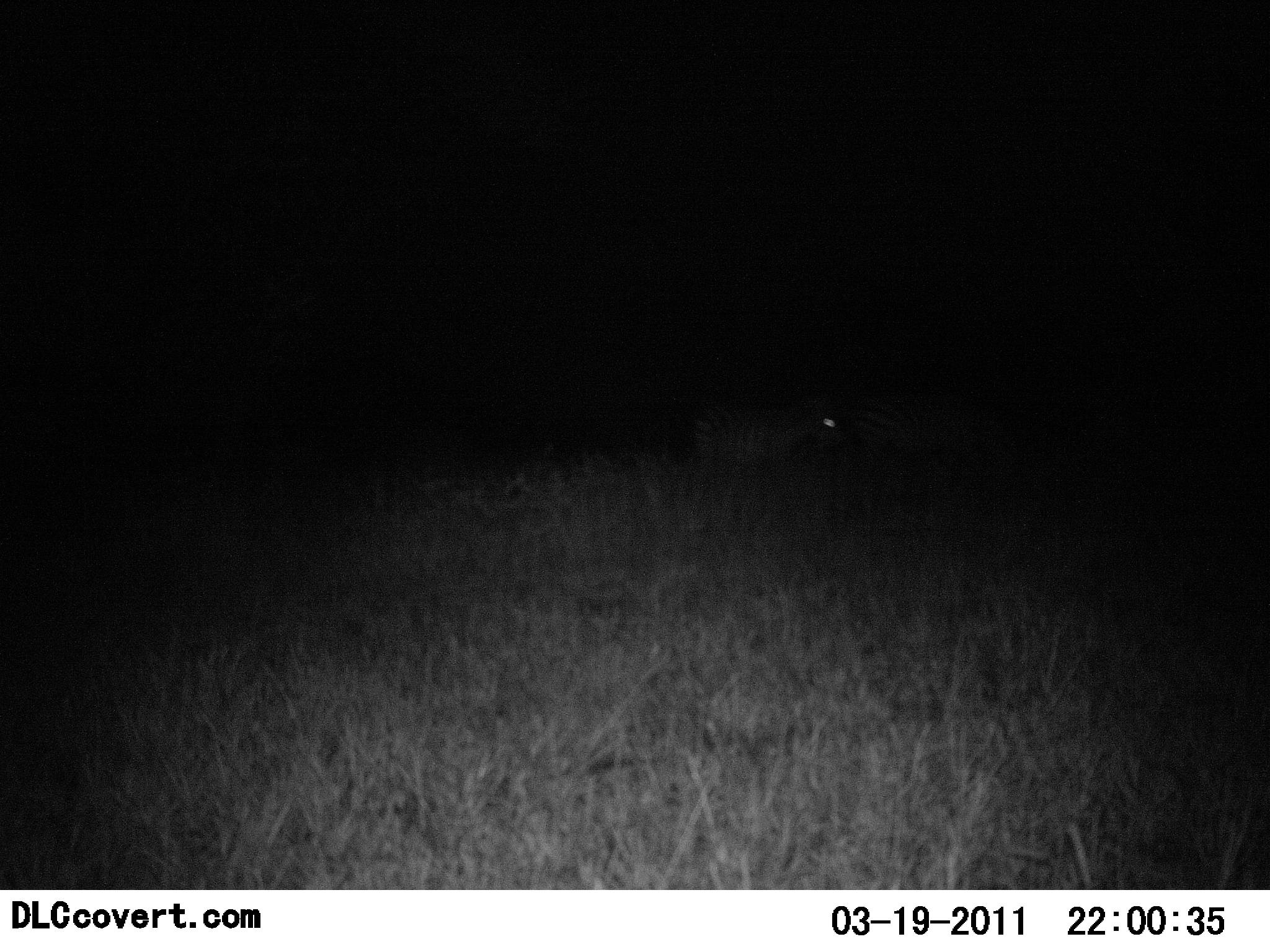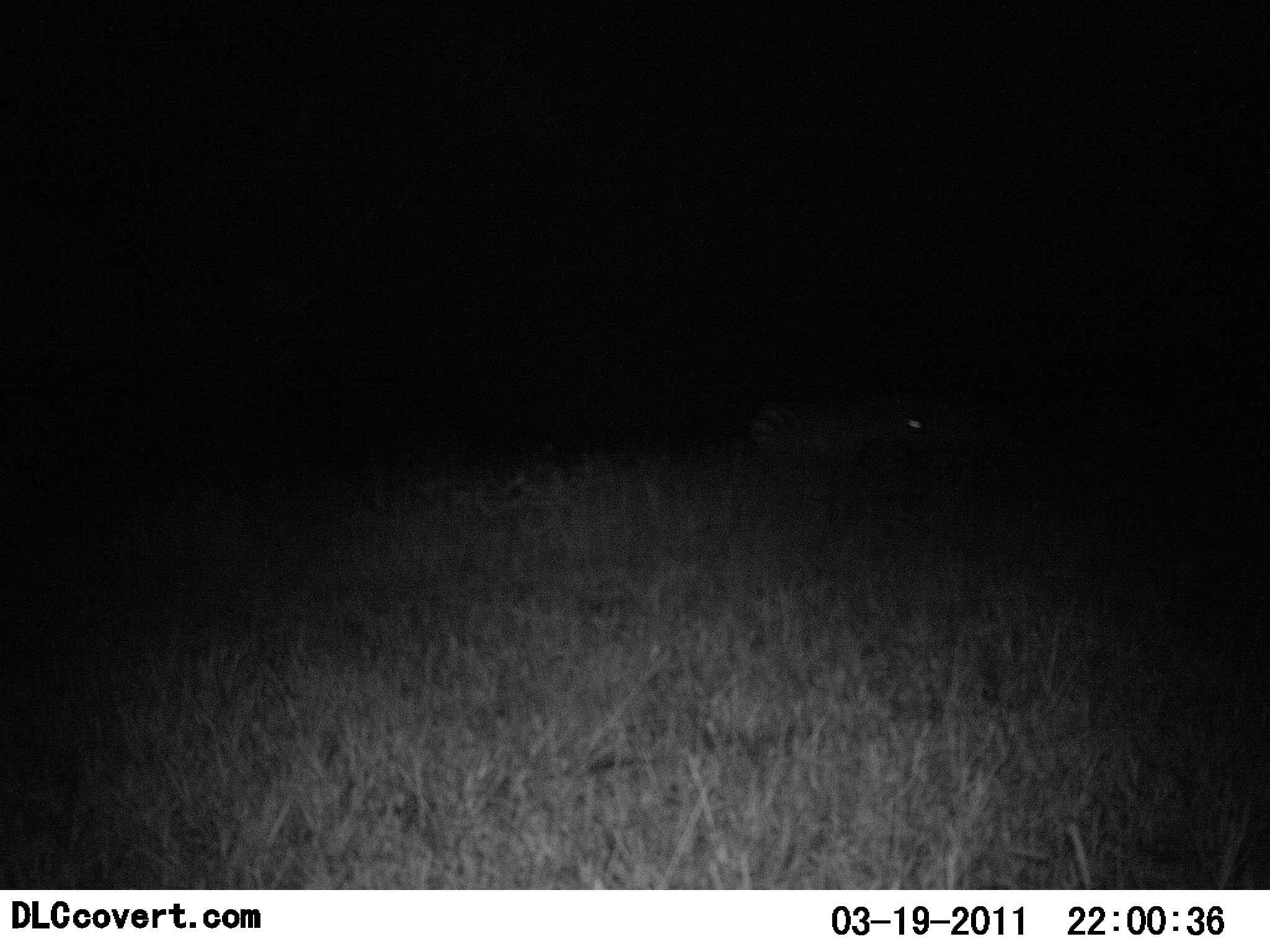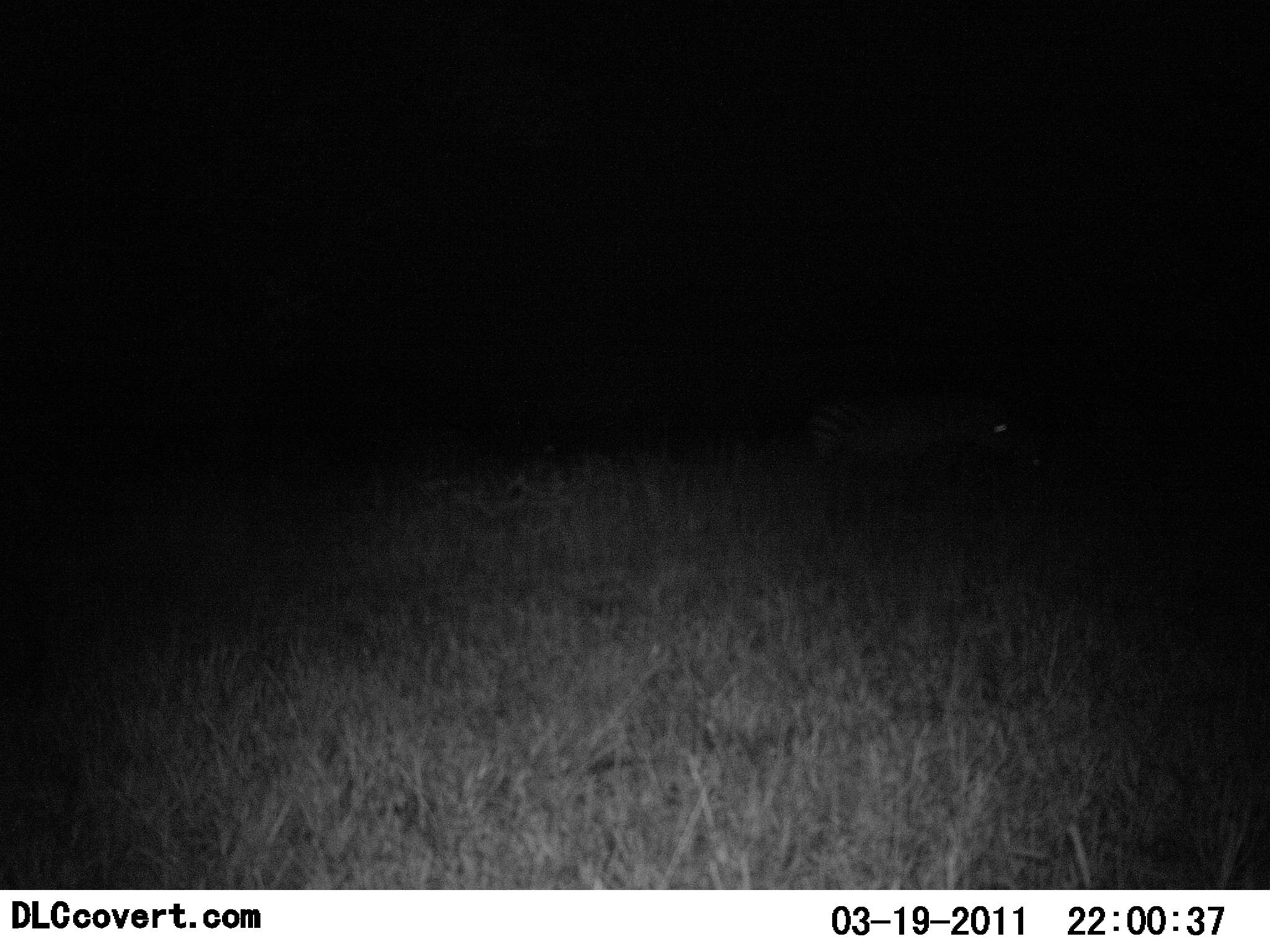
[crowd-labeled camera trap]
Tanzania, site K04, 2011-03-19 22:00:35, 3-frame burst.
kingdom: Animalia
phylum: Chordata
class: Mammalia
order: Perissodactyla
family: Equidae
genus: Equus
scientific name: Equus quagga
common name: plains zebra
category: zebra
Zebra (plains zebra) (Equus quagga), count 2. Behavior (volunteer vote fractions): standing 10%, resting 0%, moving 90%, interacting 0%. Young present (vote fraction): 0%. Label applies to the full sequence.